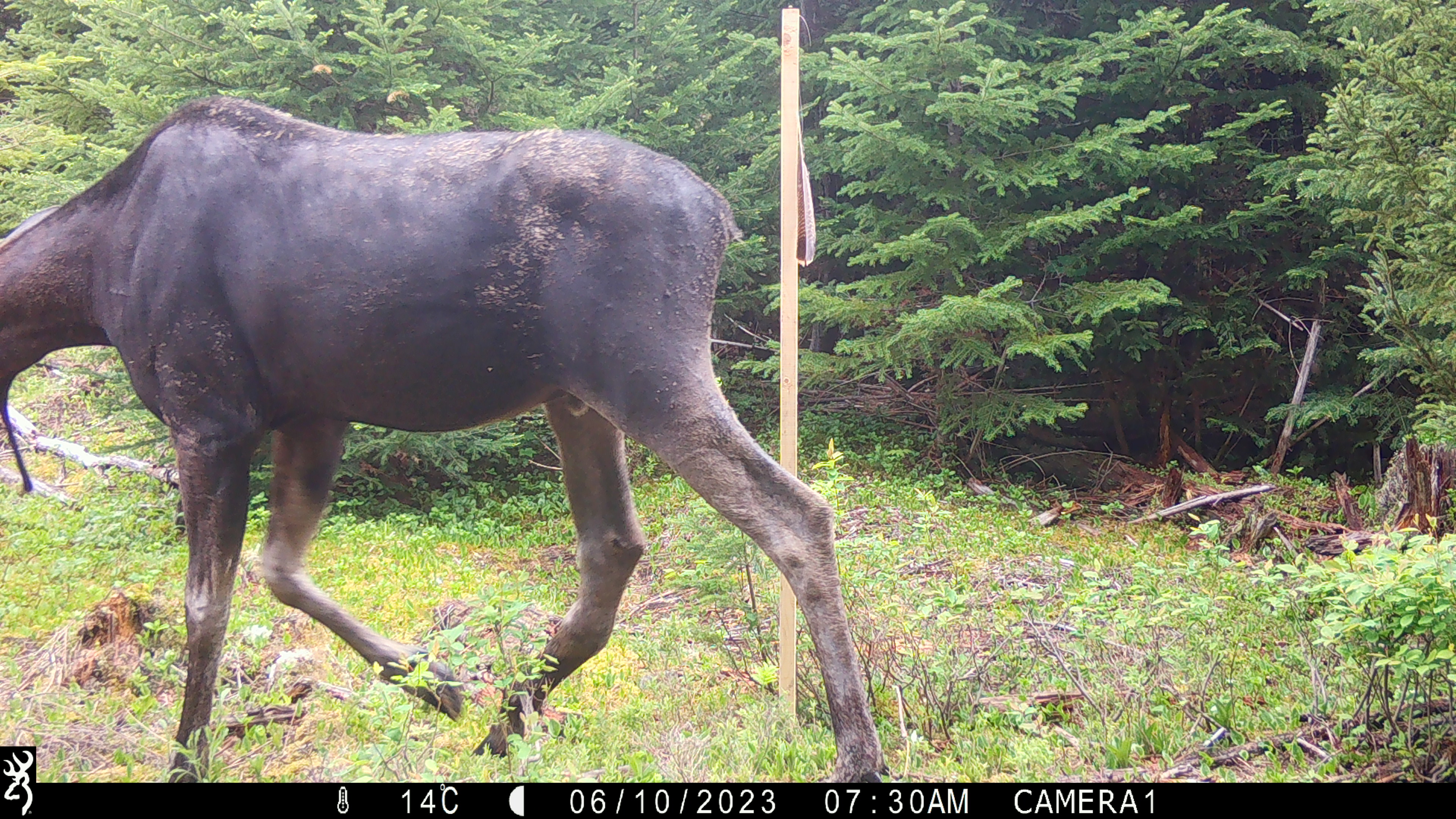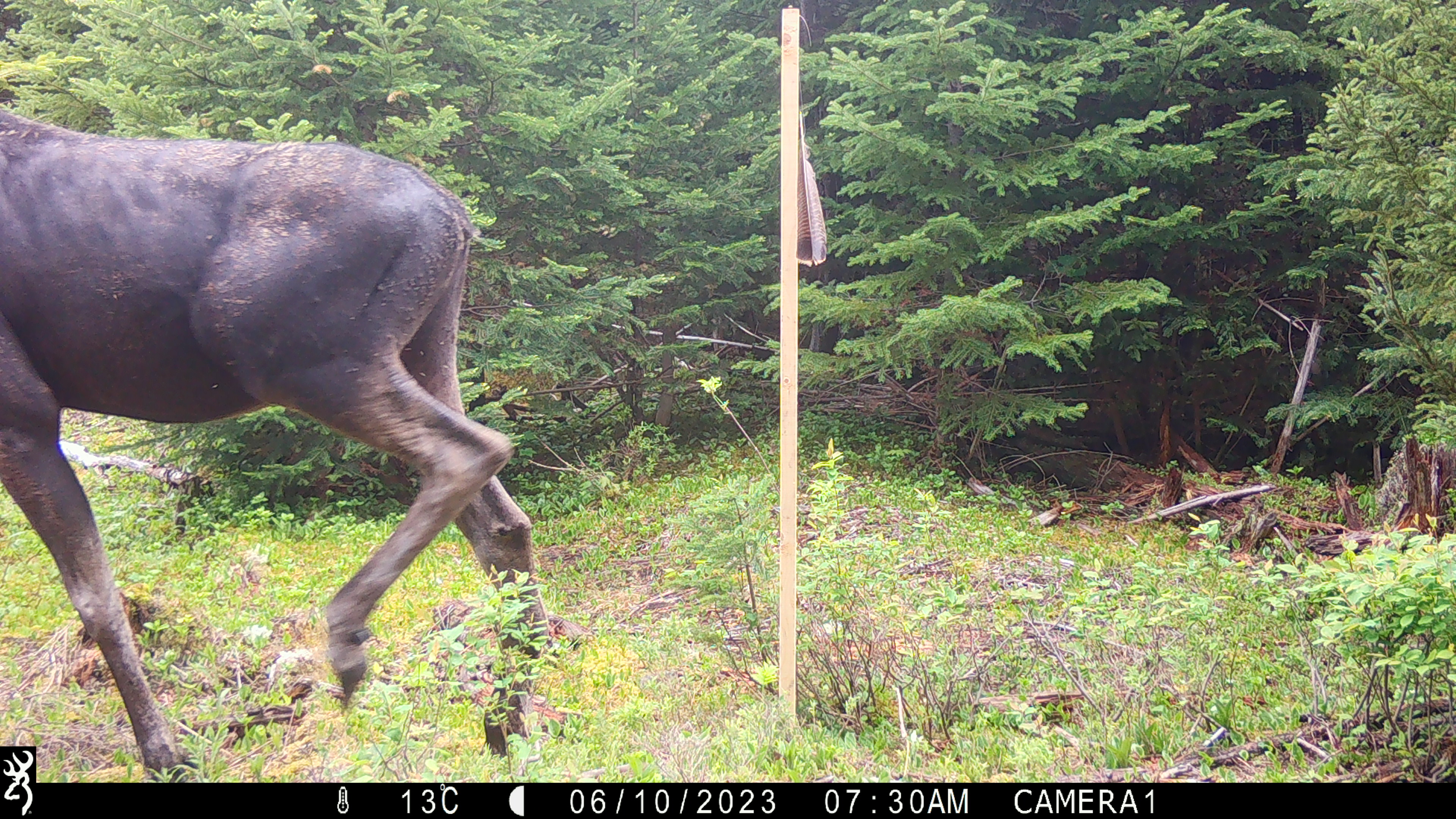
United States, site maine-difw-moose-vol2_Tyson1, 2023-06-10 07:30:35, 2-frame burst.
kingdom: Animalia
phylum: Chordata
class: Mammalia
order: Artiodactyla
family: Cervidae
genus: Alces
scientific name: Alces alces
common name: moose